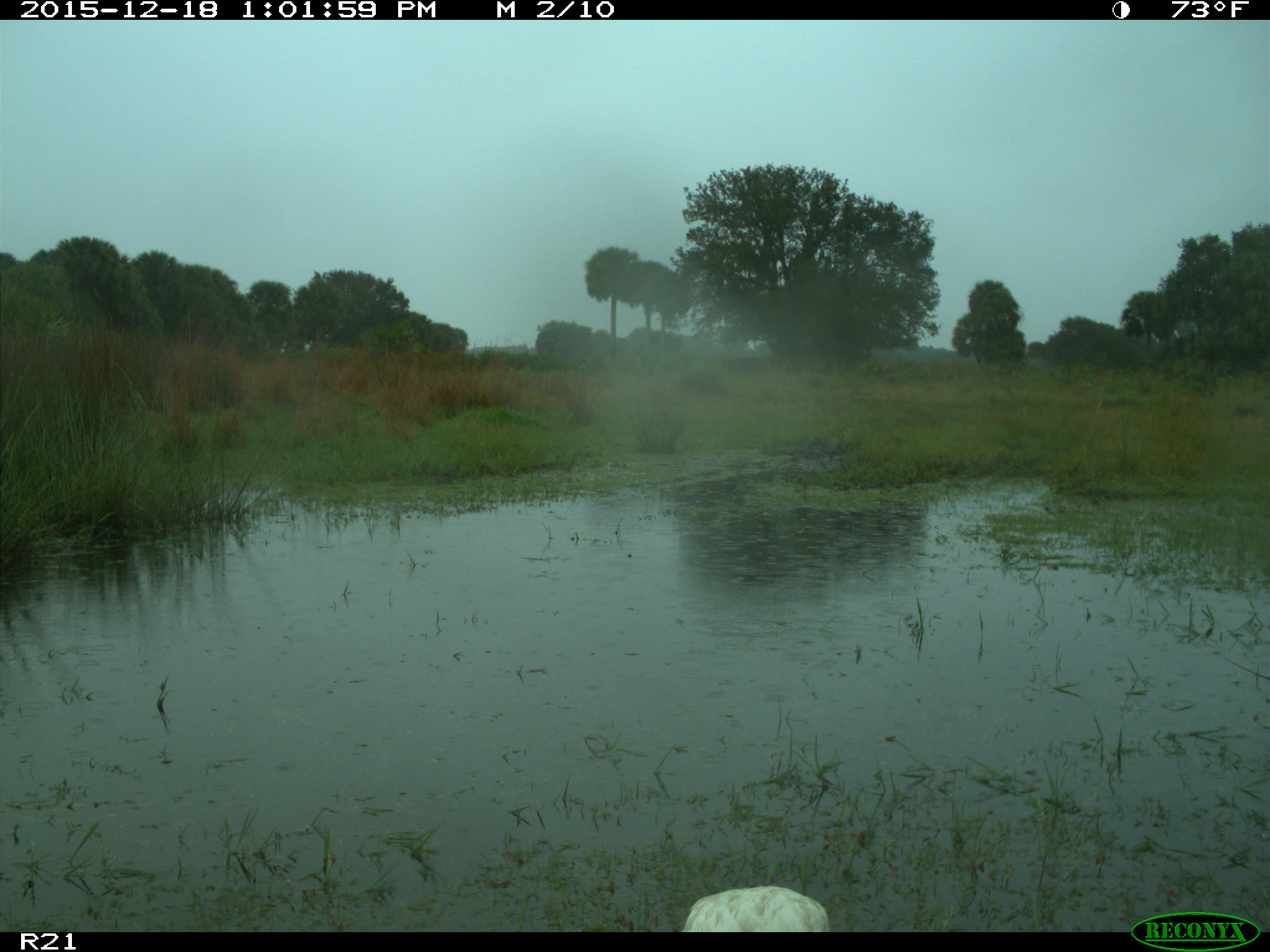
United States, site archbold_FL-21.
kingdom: Animalia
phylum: Chordata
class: Aves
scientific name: Aves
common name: birds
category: unidentified bird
Unidentified bird (birds) (Aves).